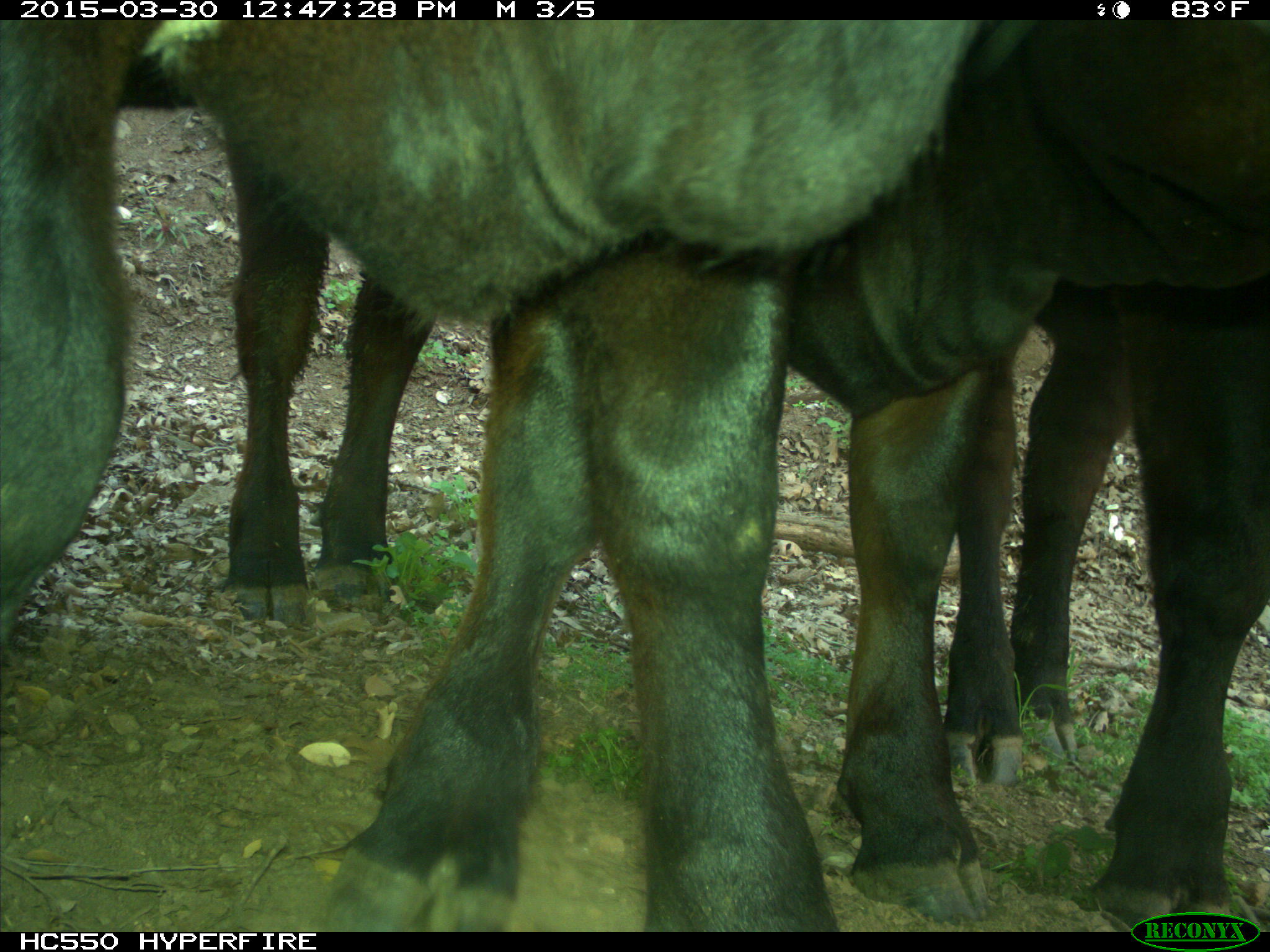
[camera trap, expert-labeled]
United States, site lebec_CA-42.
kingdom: Animalia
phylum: Chordata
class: Mammalia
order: Artiodactyla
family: Bovidae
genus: Bos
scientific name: Bos taurus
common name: domestic cow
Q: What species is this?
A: Bos taurus (domestic cow).